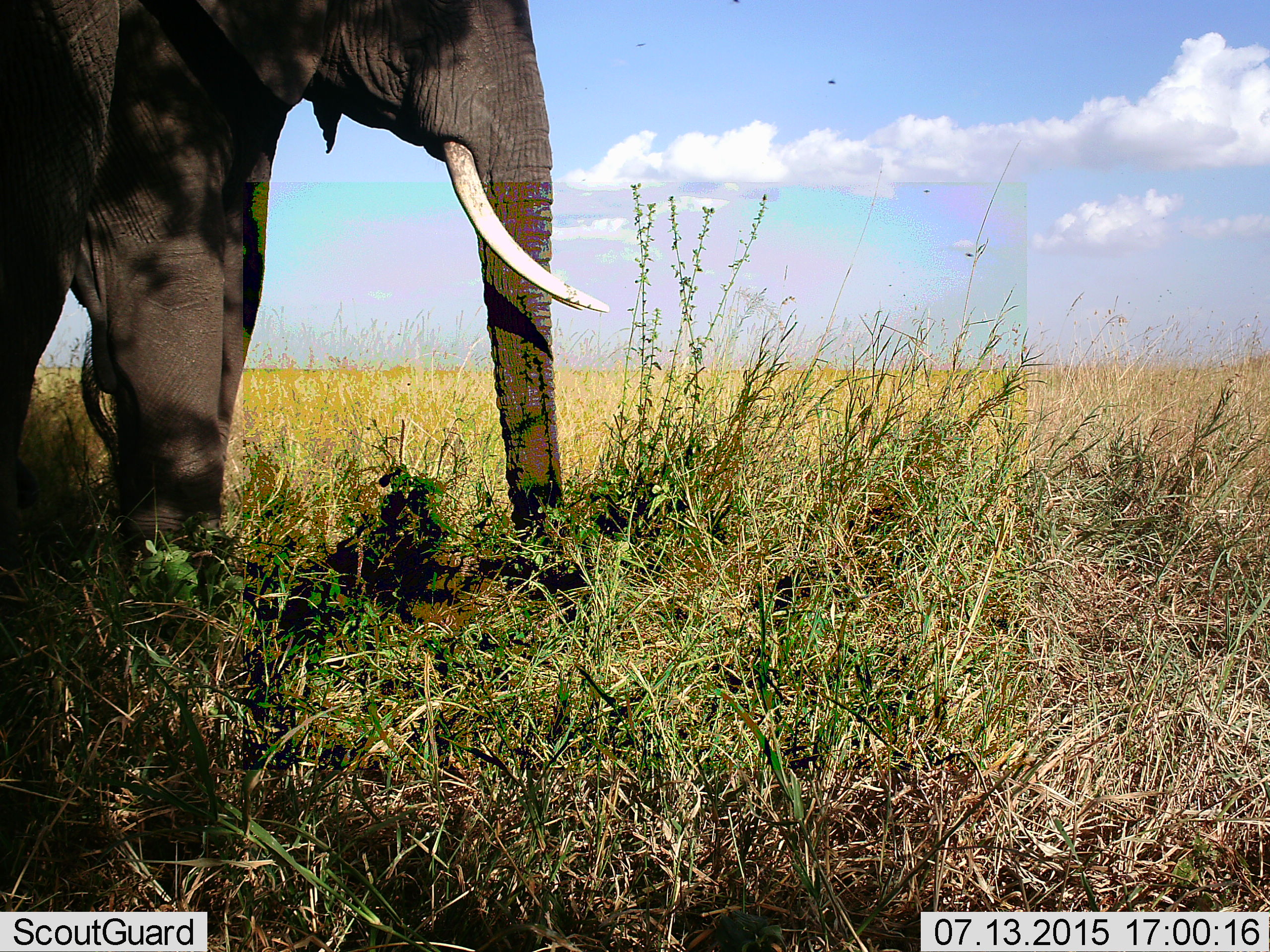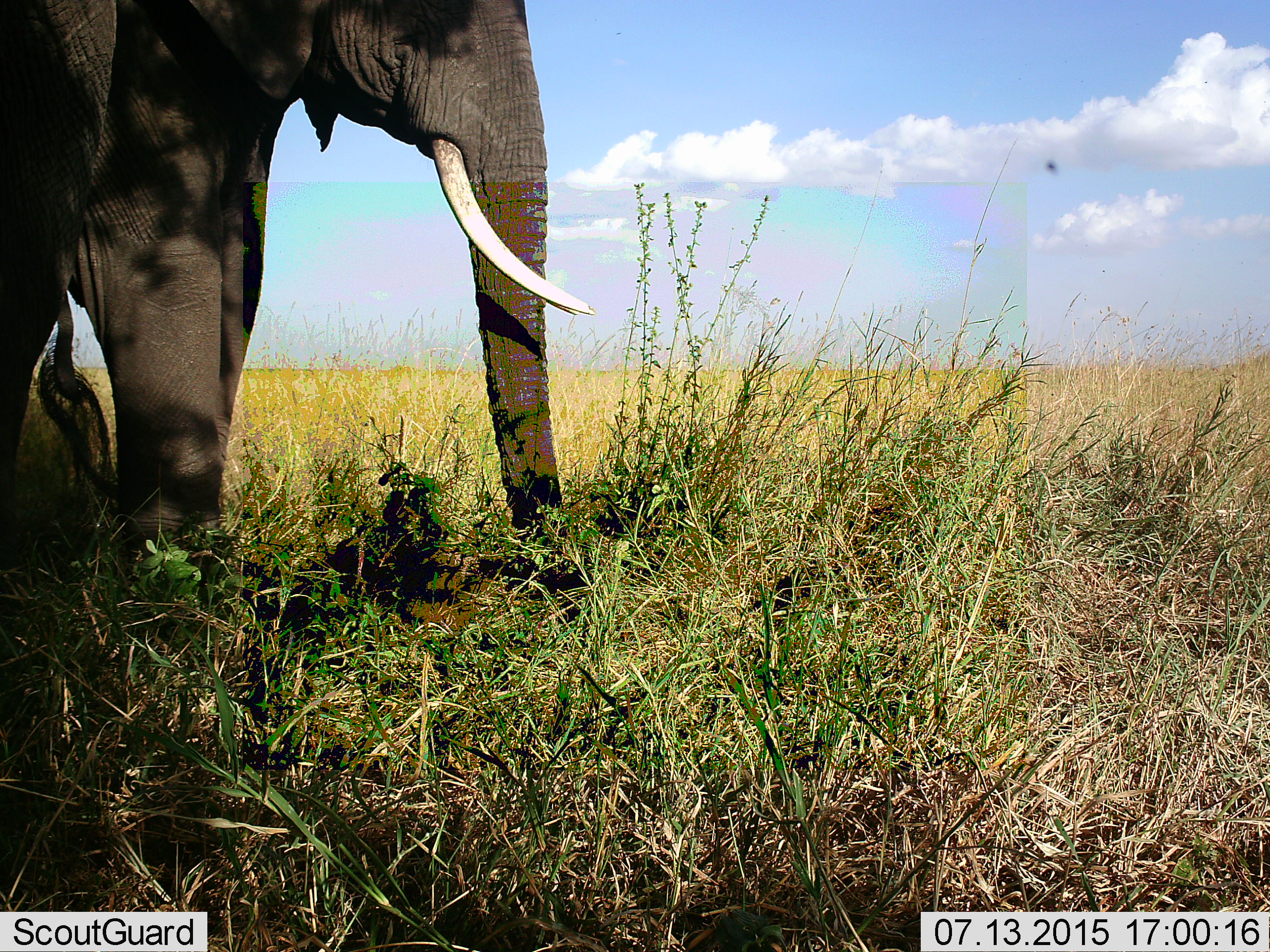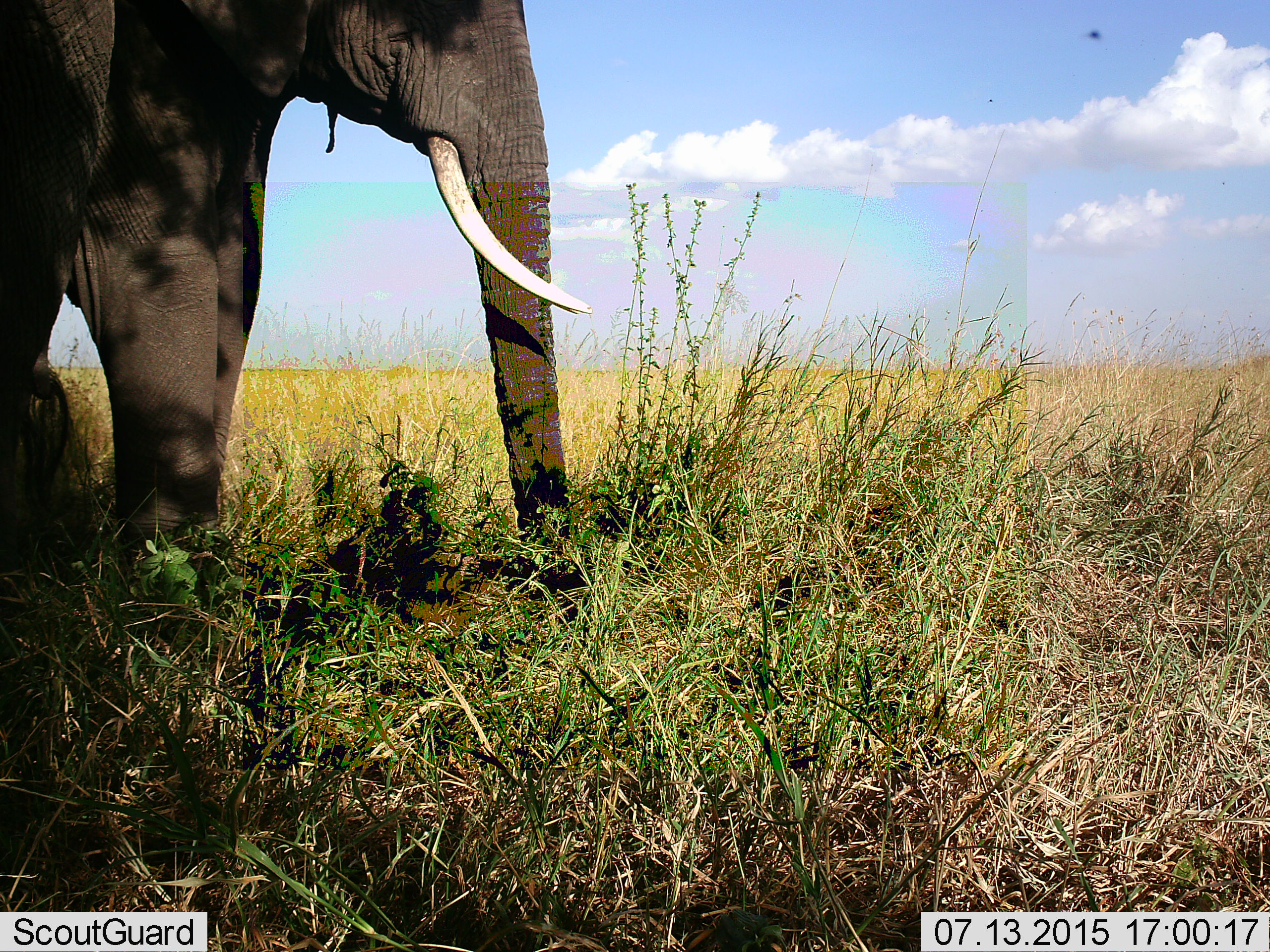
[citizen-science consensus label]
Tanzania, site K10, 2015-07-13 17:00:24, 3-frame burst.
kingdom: Animalia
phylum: Chordata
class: Mammalia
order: Proboscidea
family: Elephantidae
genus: Loxodonta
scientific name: Loxodonta africana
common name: african bush elephant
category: elephant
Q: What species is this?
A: Elephant (african bush elephant) (Loxodonta africana).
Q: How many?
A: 1.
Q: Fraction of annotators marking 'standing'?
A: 90%.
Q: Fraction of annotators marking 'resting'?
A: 0%.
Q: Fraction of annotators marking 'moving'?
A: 10%.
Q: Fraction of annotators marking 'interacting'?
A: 0%.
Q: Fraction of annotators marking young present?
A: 0%.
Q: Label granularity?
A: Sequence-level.